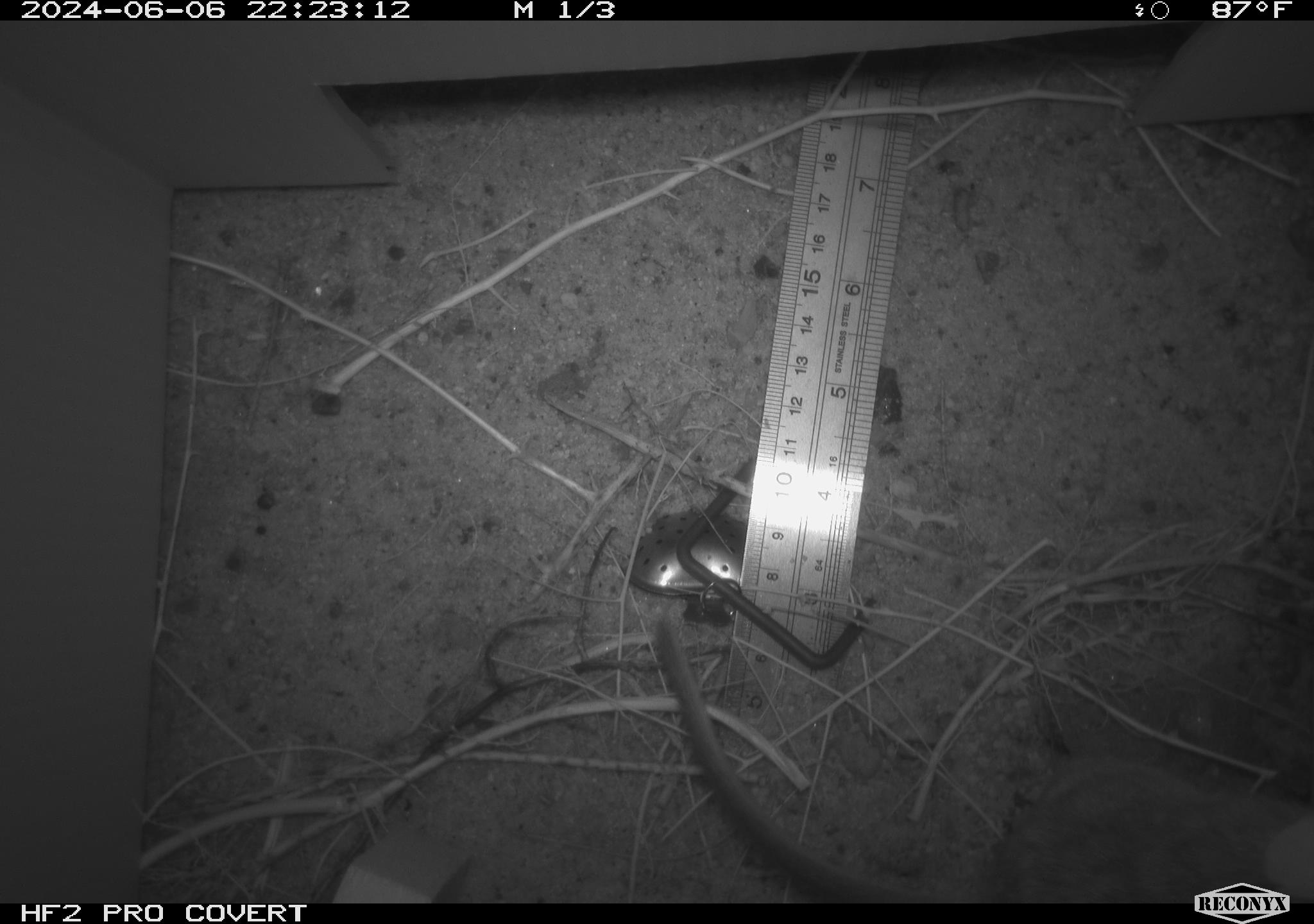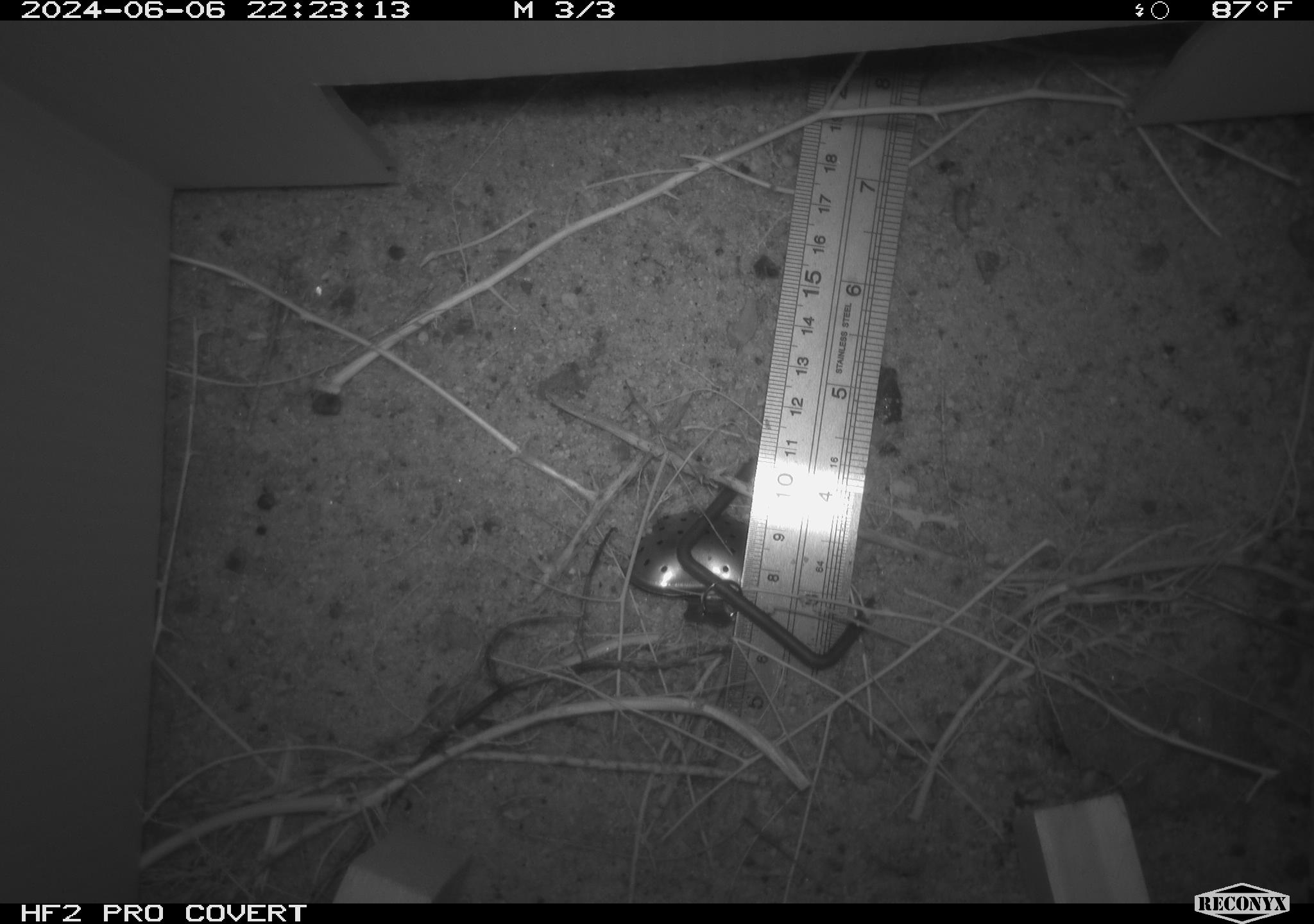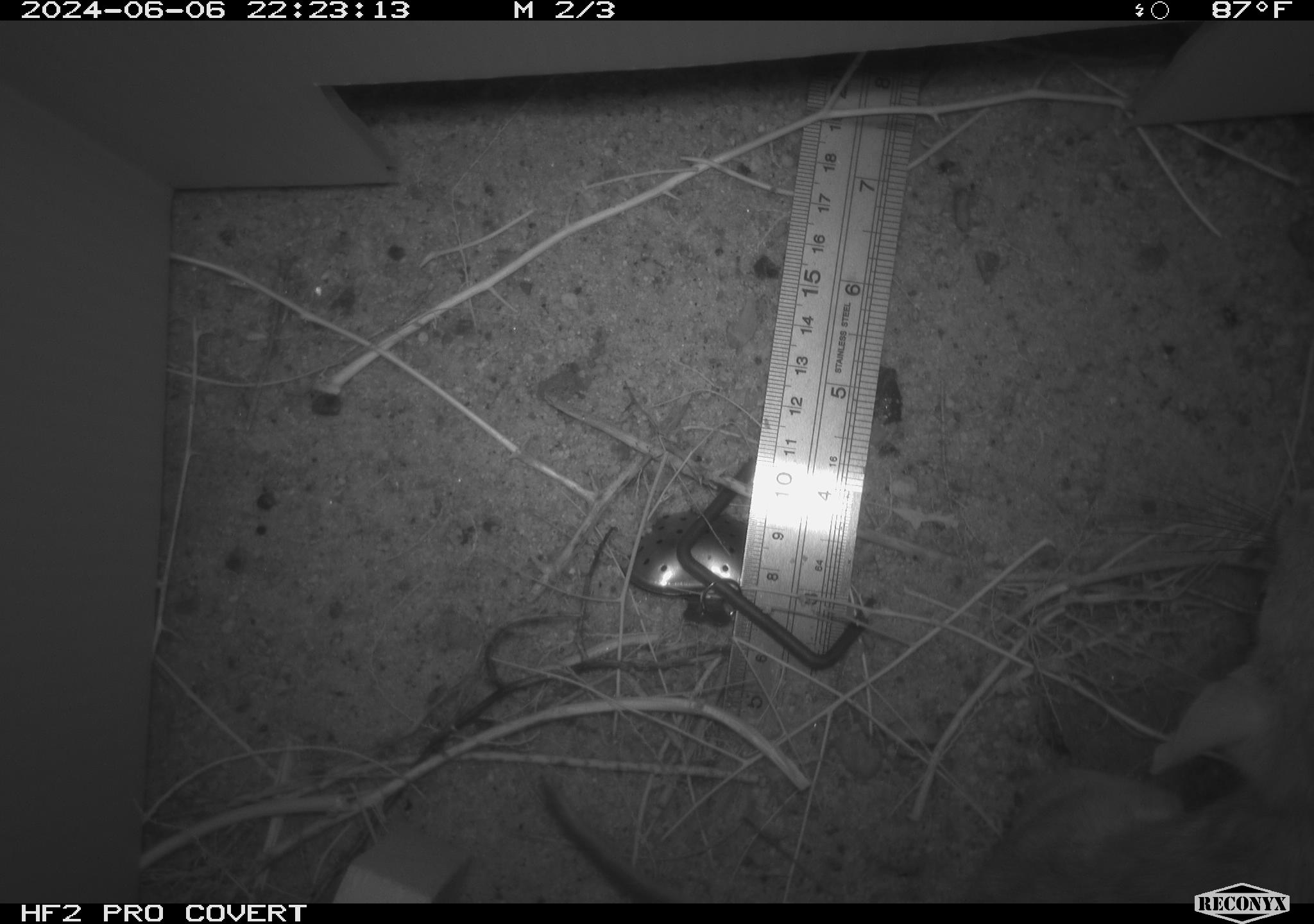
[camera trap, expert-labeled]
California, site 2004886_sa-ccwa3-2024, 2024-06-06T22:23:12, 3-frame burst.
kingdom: Animalia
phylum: Chordata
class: Mammalia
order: Rodentia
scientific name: Rodentia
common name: woodrat or rat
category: woodrat or rat species